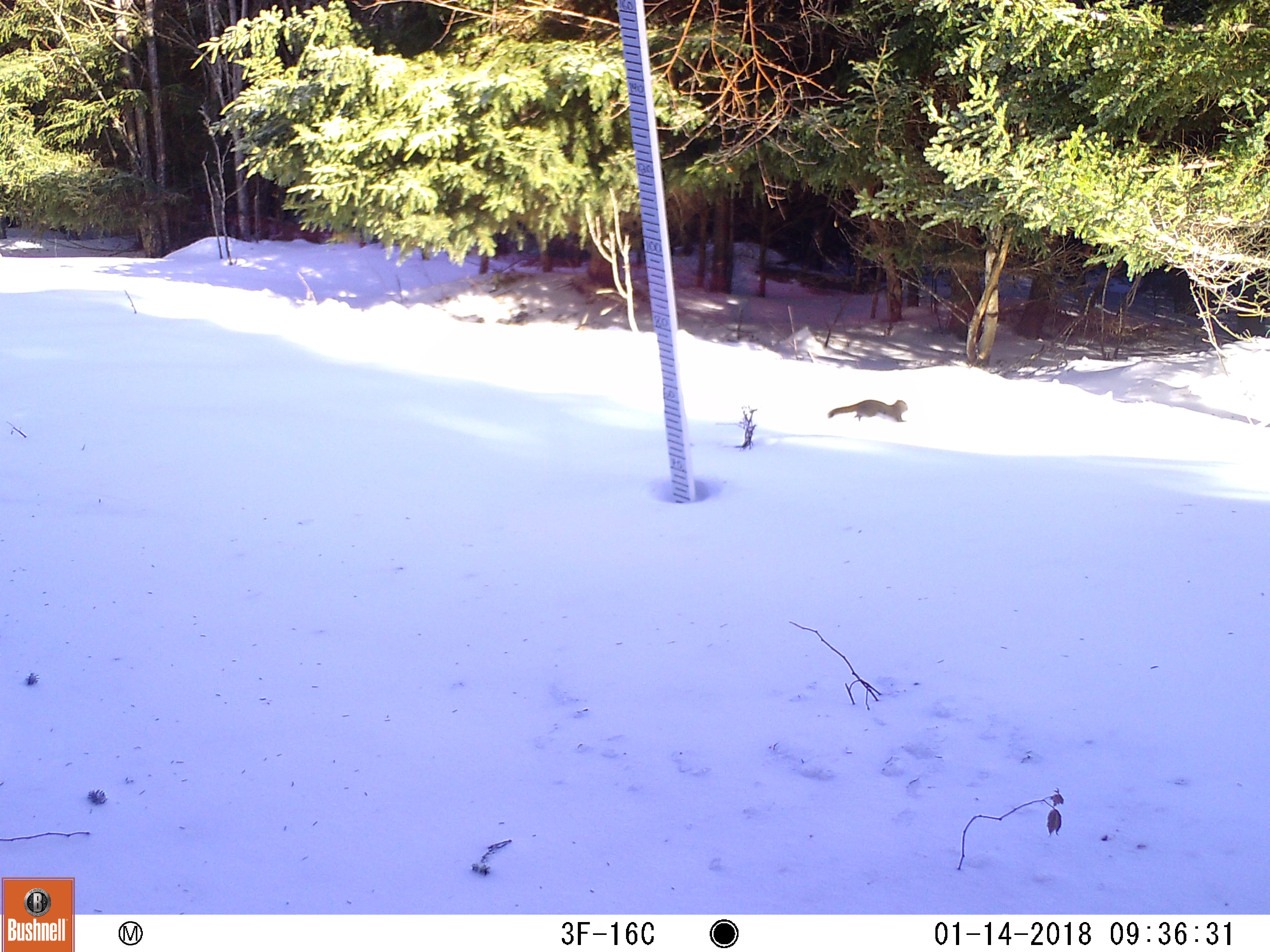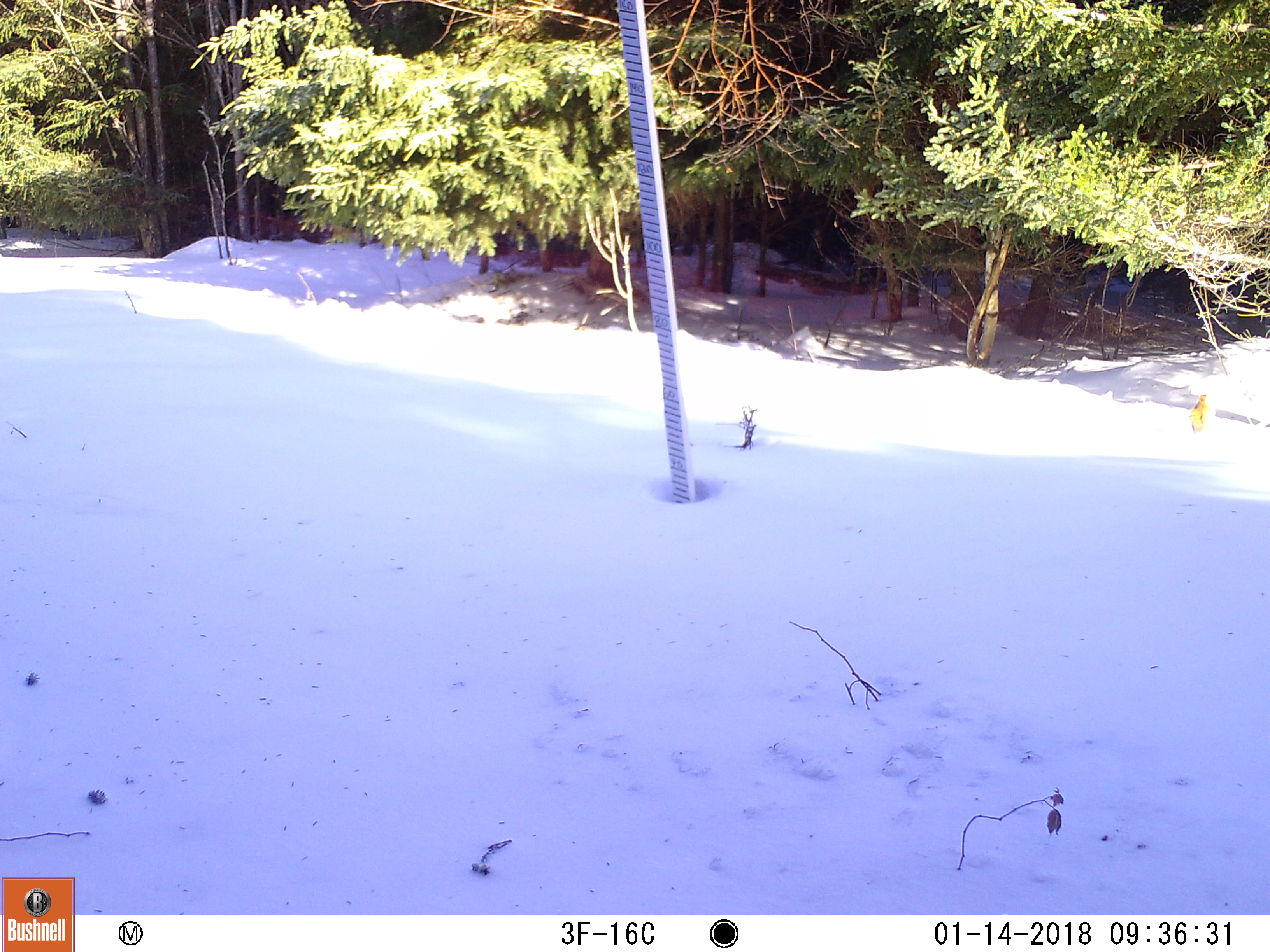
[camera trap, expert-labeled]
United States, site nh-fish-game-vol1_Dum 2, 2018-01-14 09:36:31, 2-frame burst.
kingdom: Animalia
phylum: Chordata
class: Mammalia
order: Rodentia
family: Sciuridae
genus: Tamiasciurus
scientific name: Tamiasciurus hudsonicus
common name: red squirrel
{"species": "red squirrel (Tamiasciurus hudsonicus)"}